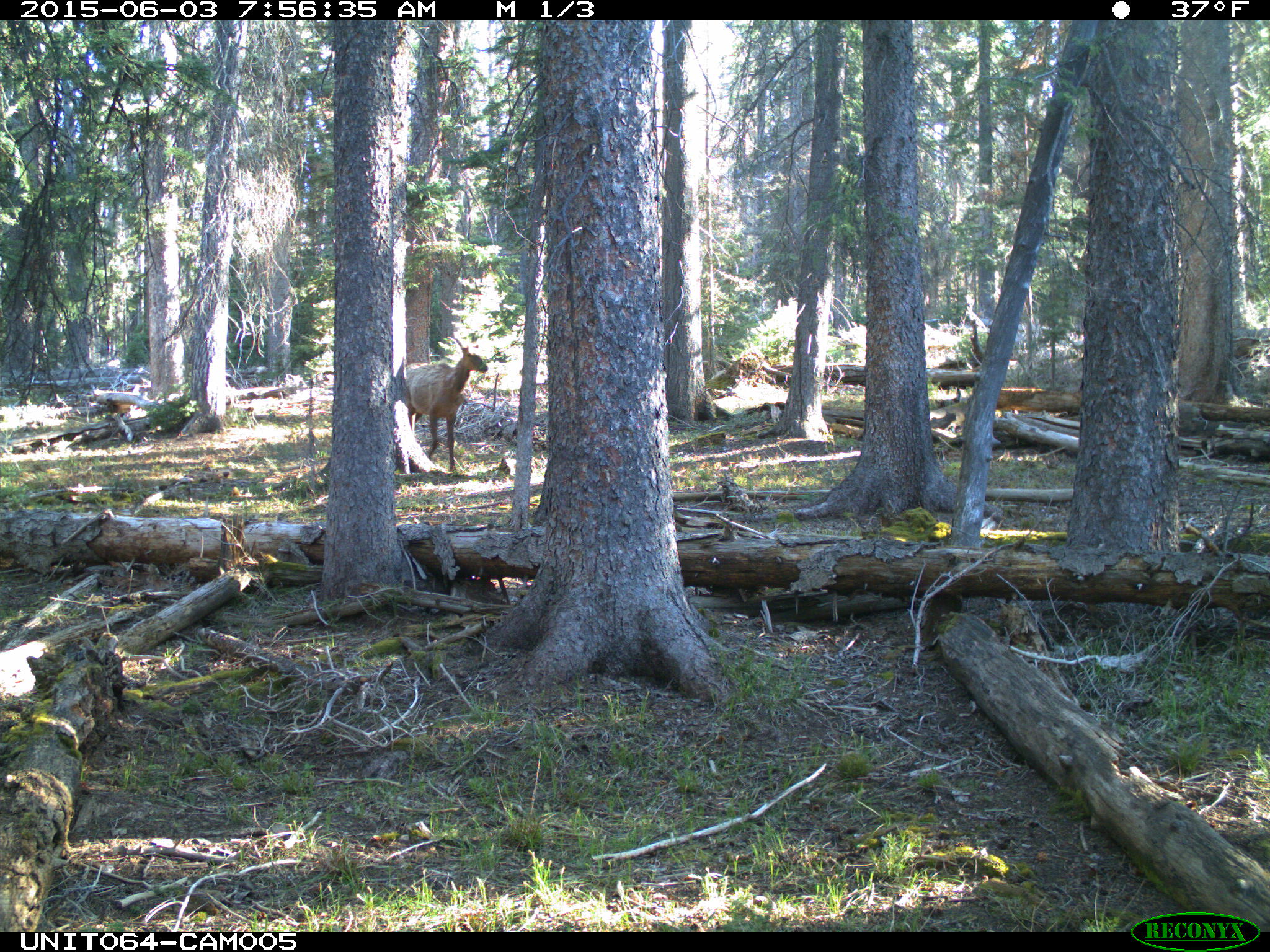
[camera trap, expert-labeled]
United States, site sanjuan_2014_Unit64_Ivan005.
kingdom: Animalia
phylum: Chordata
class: Mammalia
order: Artiodactyla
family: Cervidae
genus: Cervus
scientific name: Cervus elaphus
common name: red deer